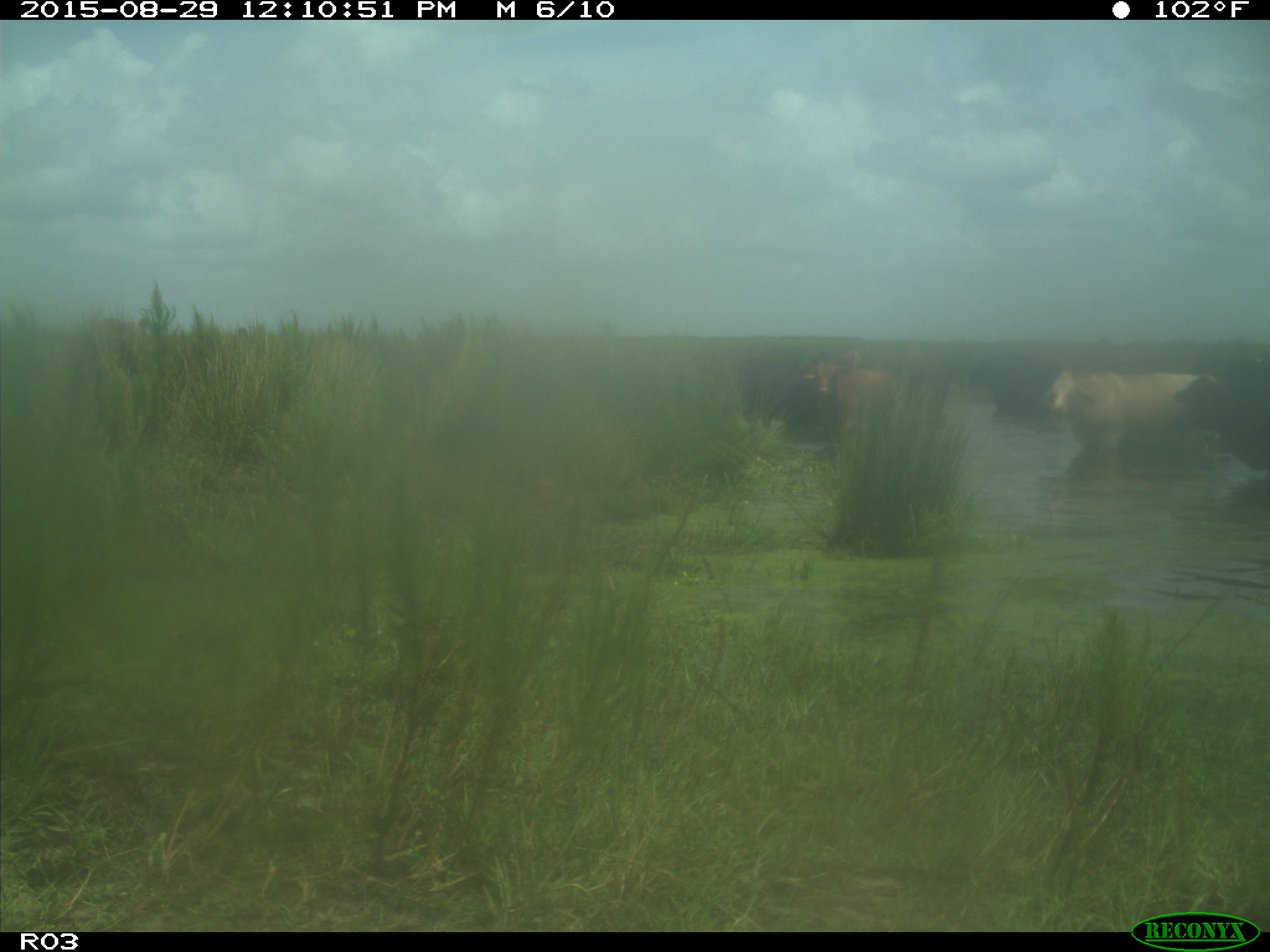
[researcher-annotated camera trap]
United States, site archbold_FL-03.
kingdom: Animalia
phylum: Chordata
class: Mammalia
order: Artiodactyla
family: Bovidae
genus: Bos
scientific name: Bos taurus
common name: domestic cow